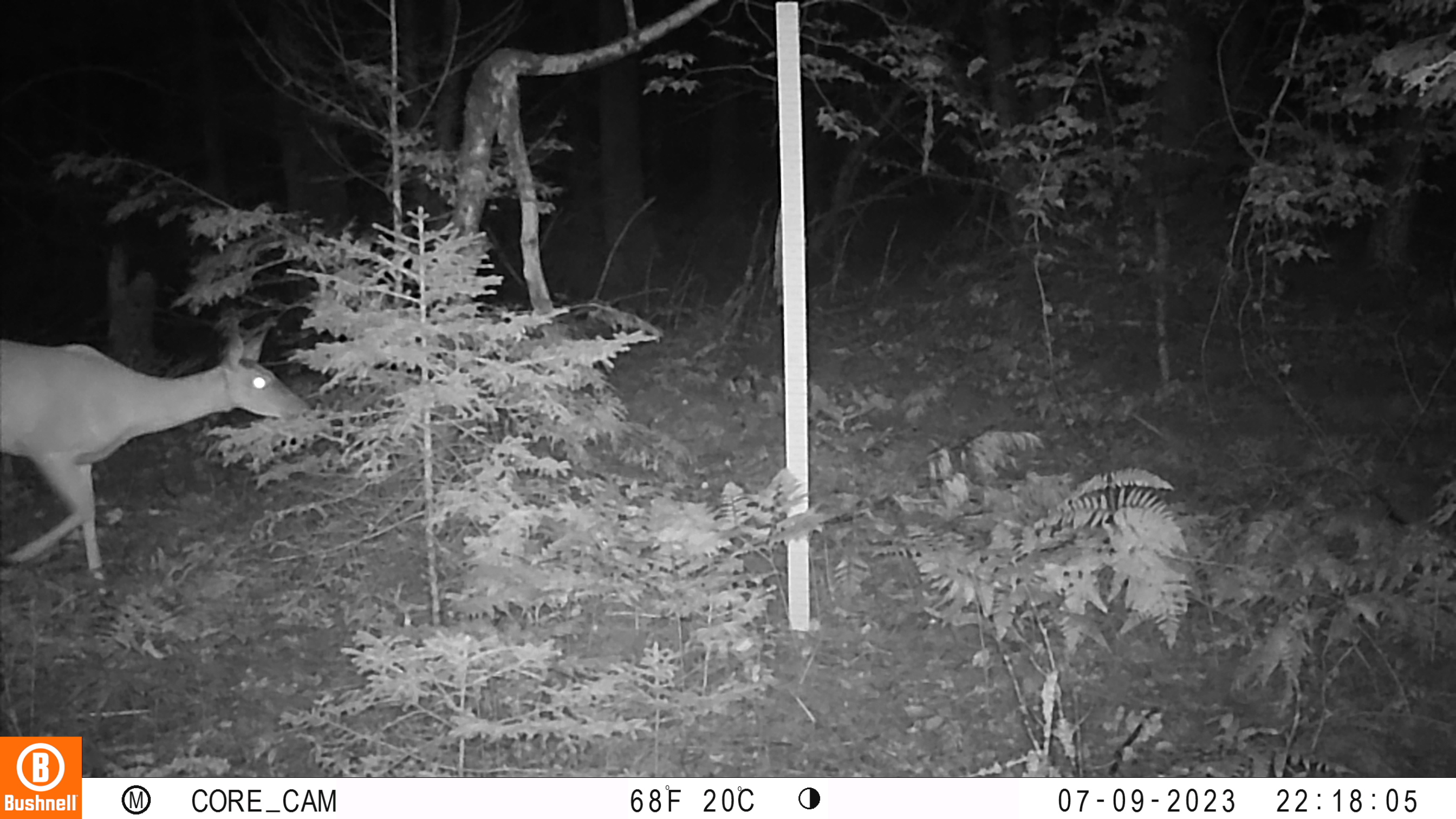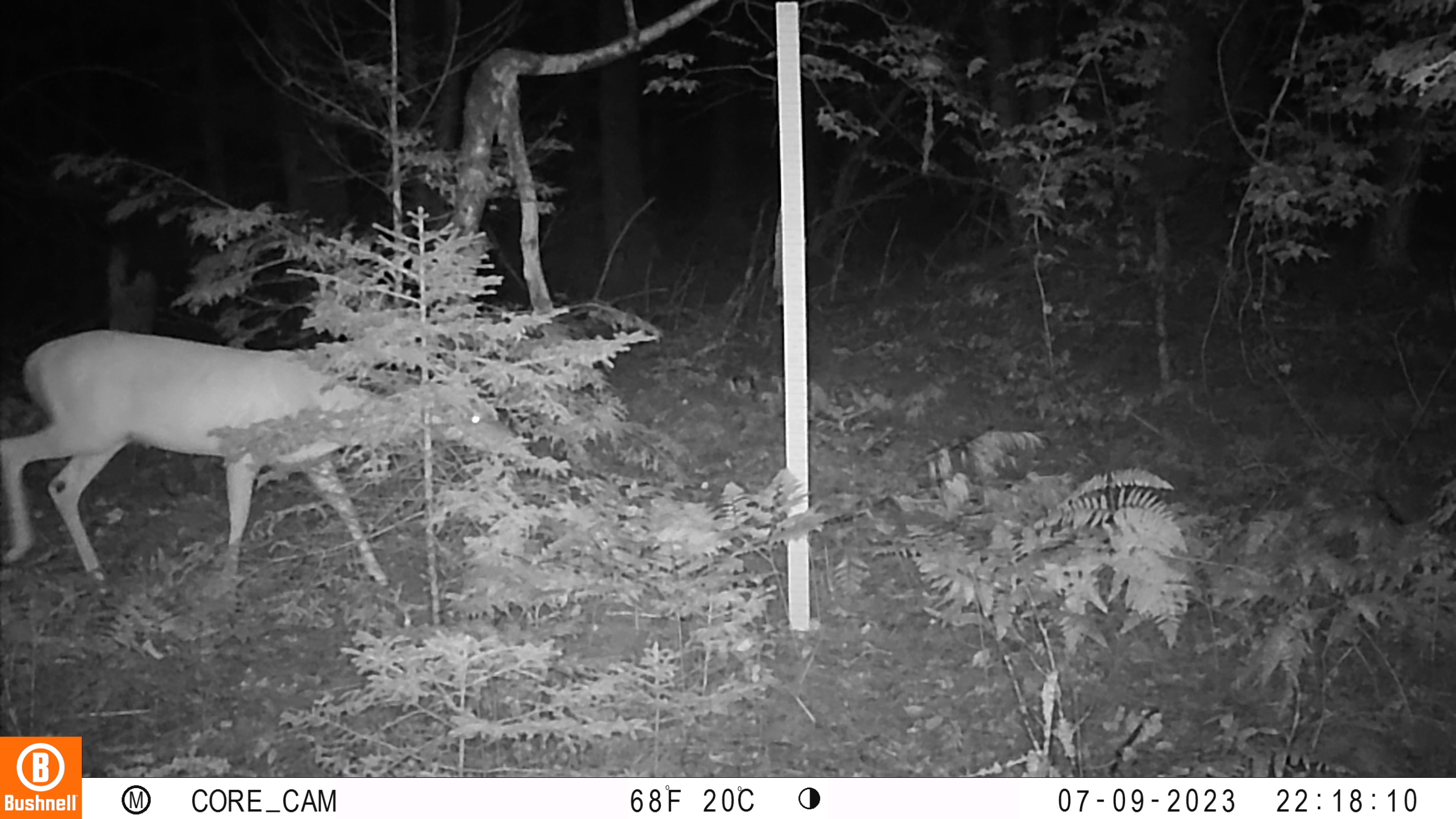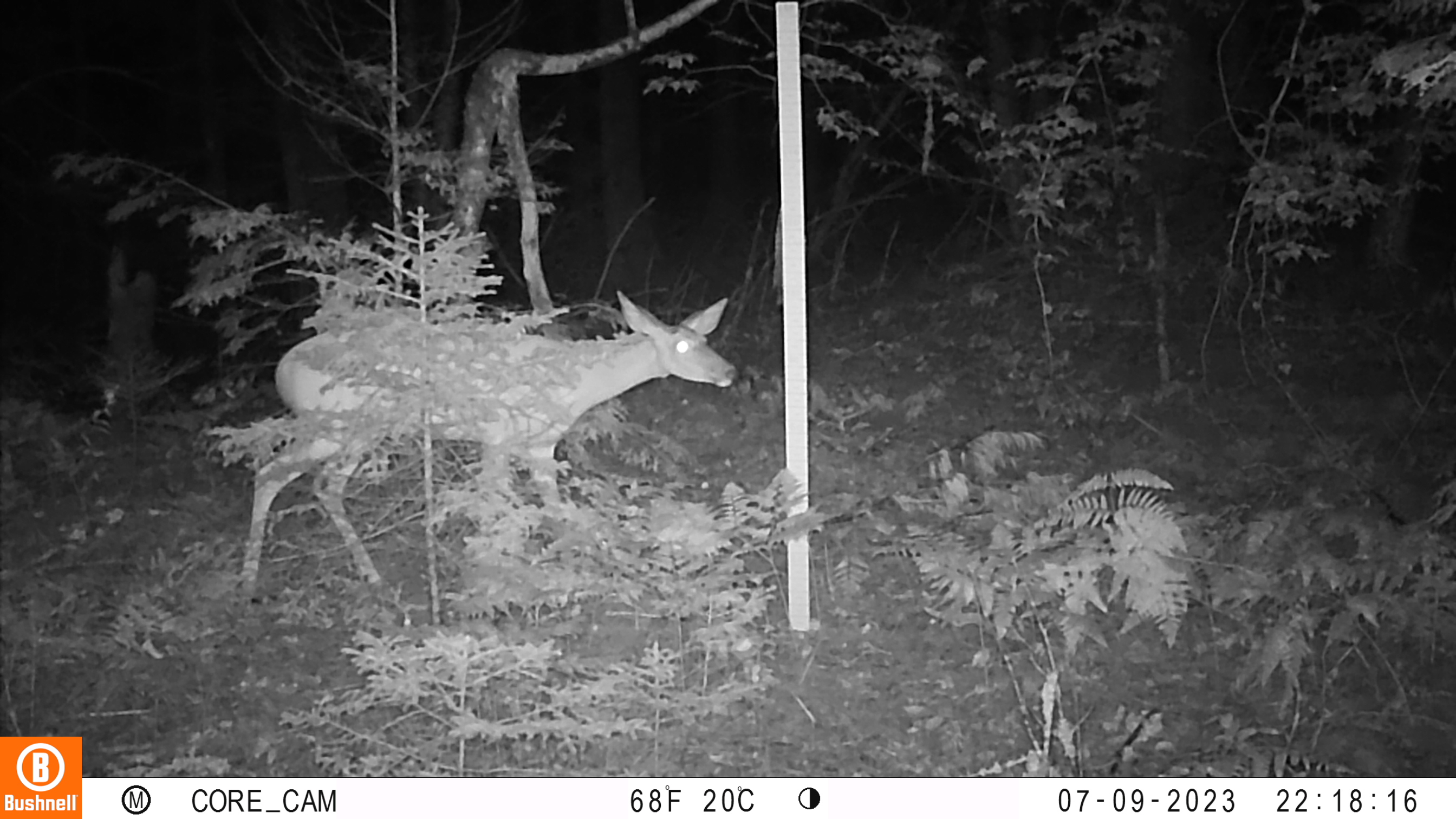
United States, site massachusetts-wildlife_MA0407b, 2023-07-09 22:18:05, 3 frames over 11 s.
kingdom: Animalia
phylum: Chordata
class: Mammalia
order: Artiodactyla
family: Cervidae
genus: Odocoileus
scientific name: Odocoileus virginianus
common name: white-tailed deer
White-tailed deer (Odocoileus virginianus).